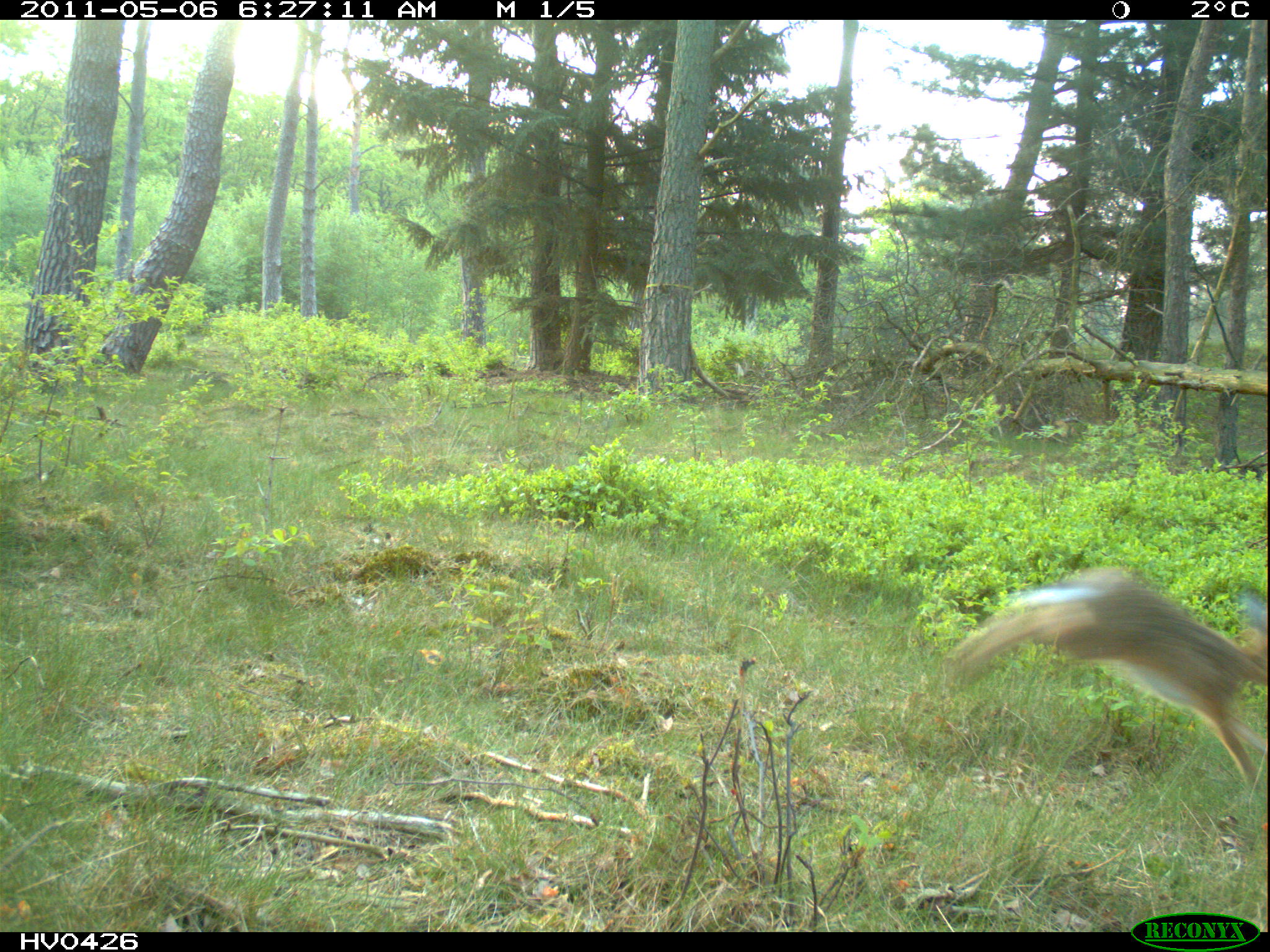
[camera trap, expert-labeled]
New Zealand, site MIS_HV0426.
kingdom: Animalia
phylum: Chordata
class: Mammalia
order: Lagomorpha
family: Leporidae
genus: Lepus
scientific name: Lepus europaeus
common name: brown hare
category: hare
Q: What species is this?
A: Hare (brown hare) (Lepus europaeus).